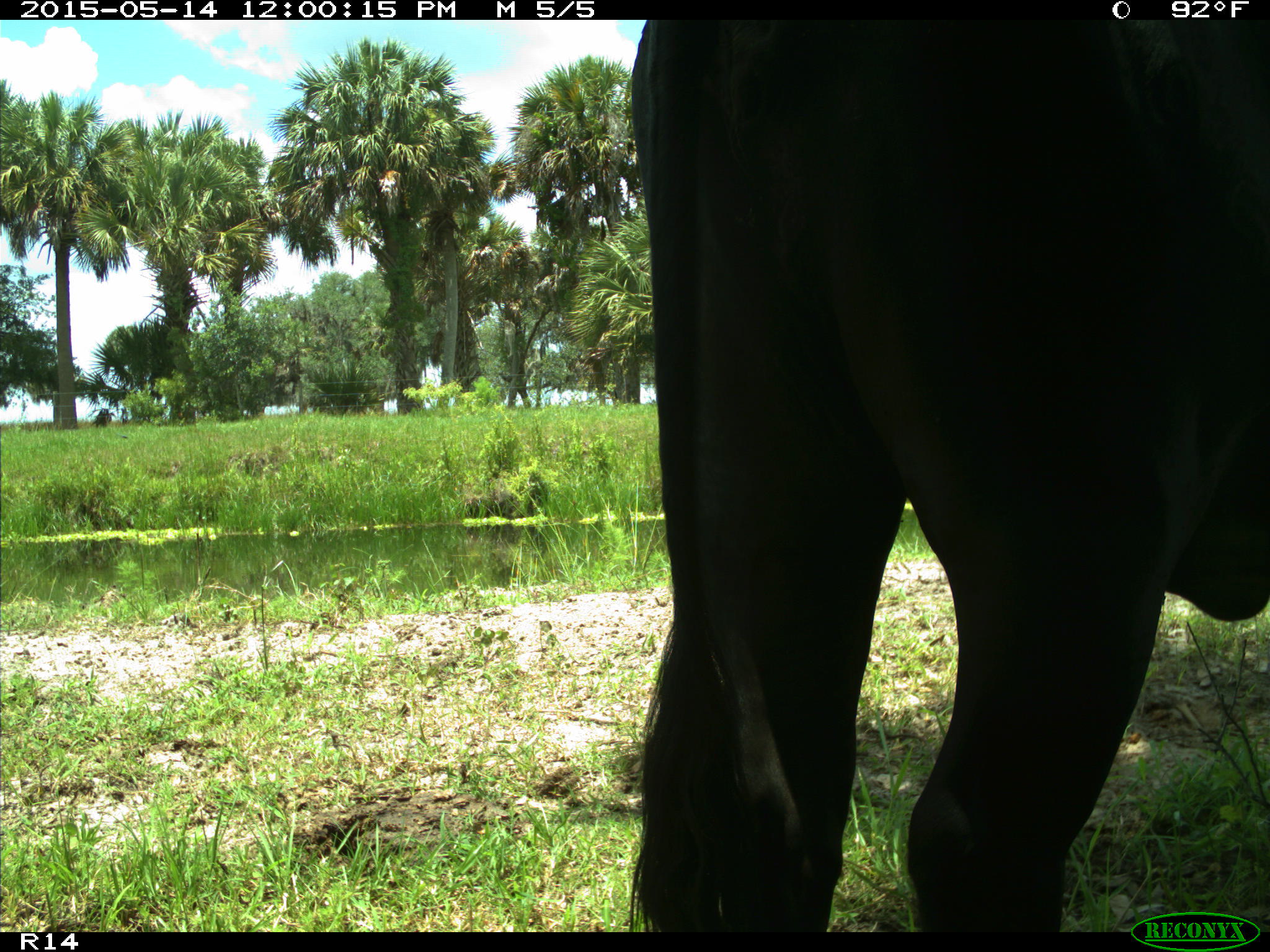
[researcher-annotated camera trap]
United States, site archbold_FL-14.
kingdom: Animalia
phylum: Chordata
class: Mammalia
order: Artiodactyla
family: Bovidae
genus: Bos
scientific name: Bos taurus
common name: domestic cow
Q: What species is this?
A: Bos taurus (domestic cow).